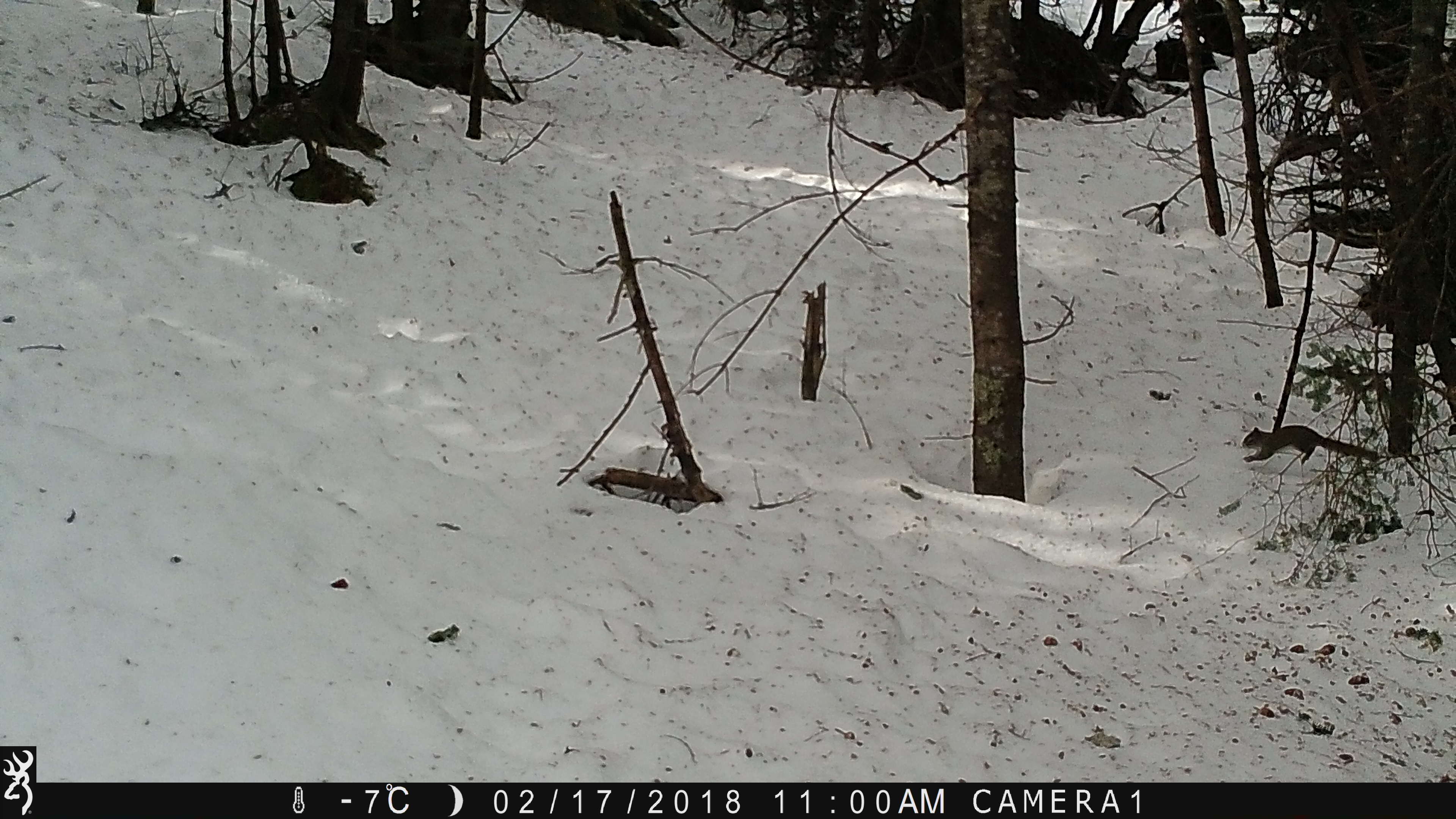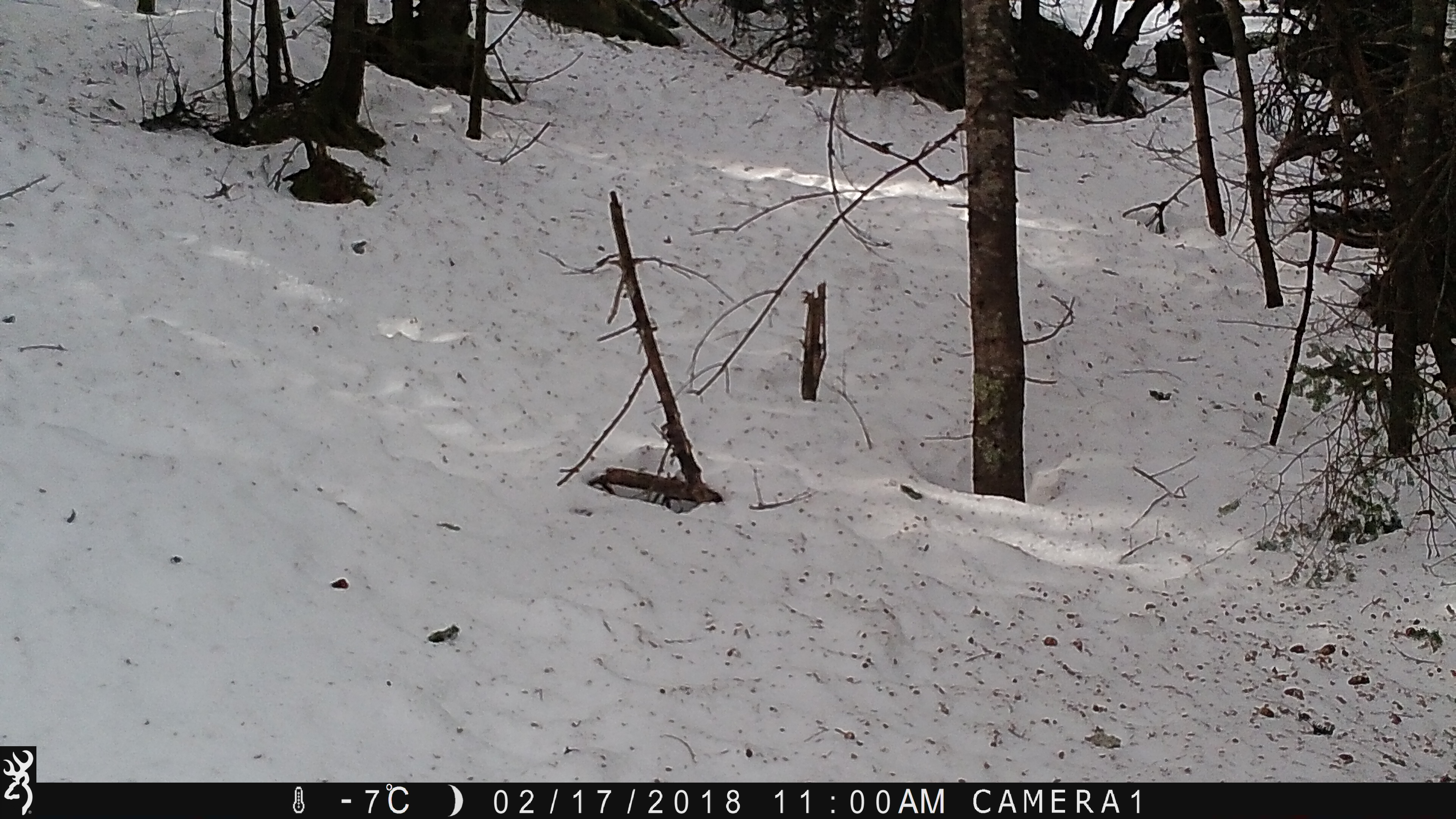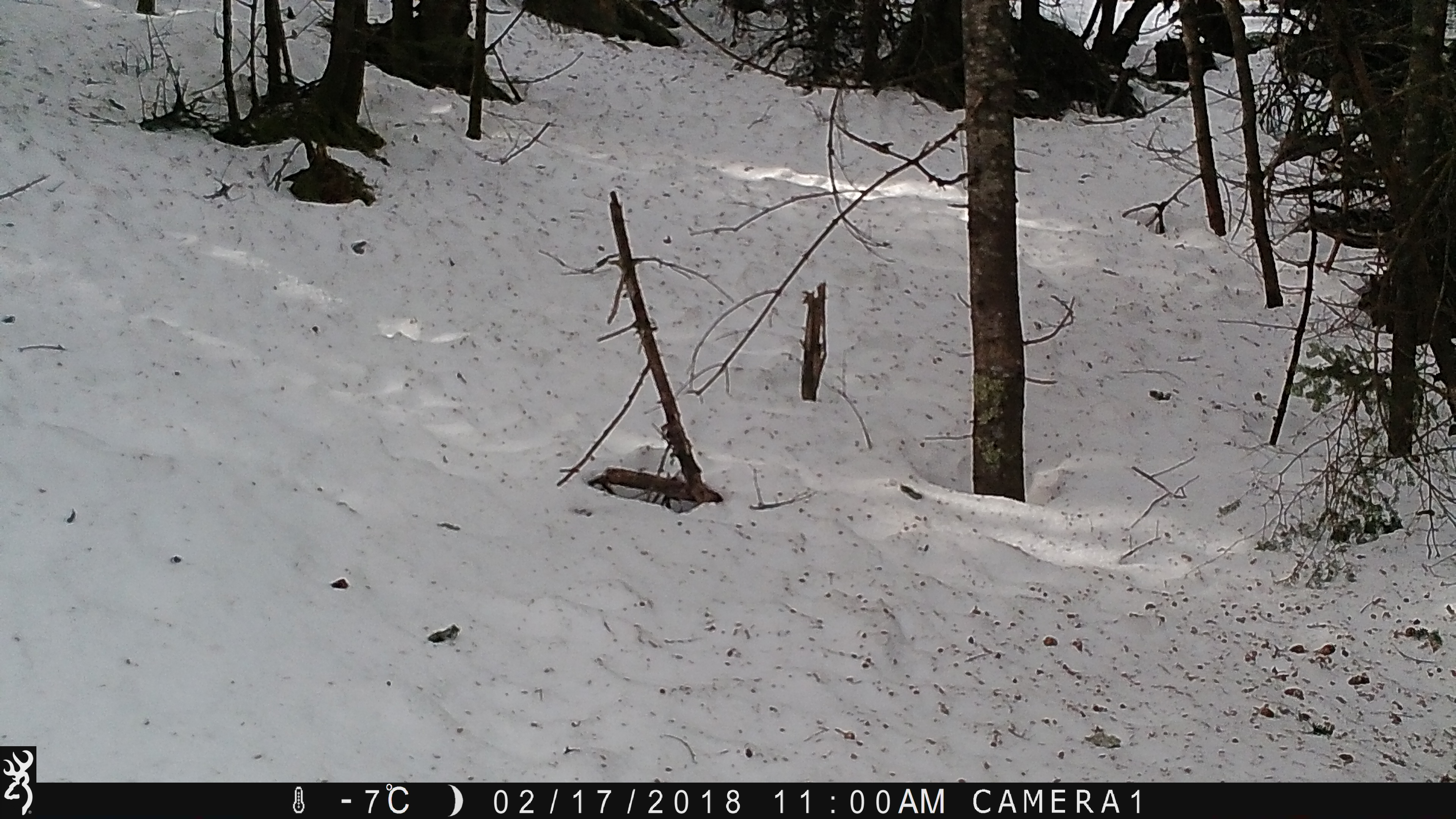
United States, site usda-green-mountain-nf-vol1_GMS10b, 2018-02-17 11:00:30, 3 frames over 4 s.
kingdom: Animalia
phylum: Chordata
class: Mammalia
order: Rodentia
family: Sciuridae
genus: Tamiasciurus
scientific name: Tamiasciurus hudsonicus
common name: red squirrel